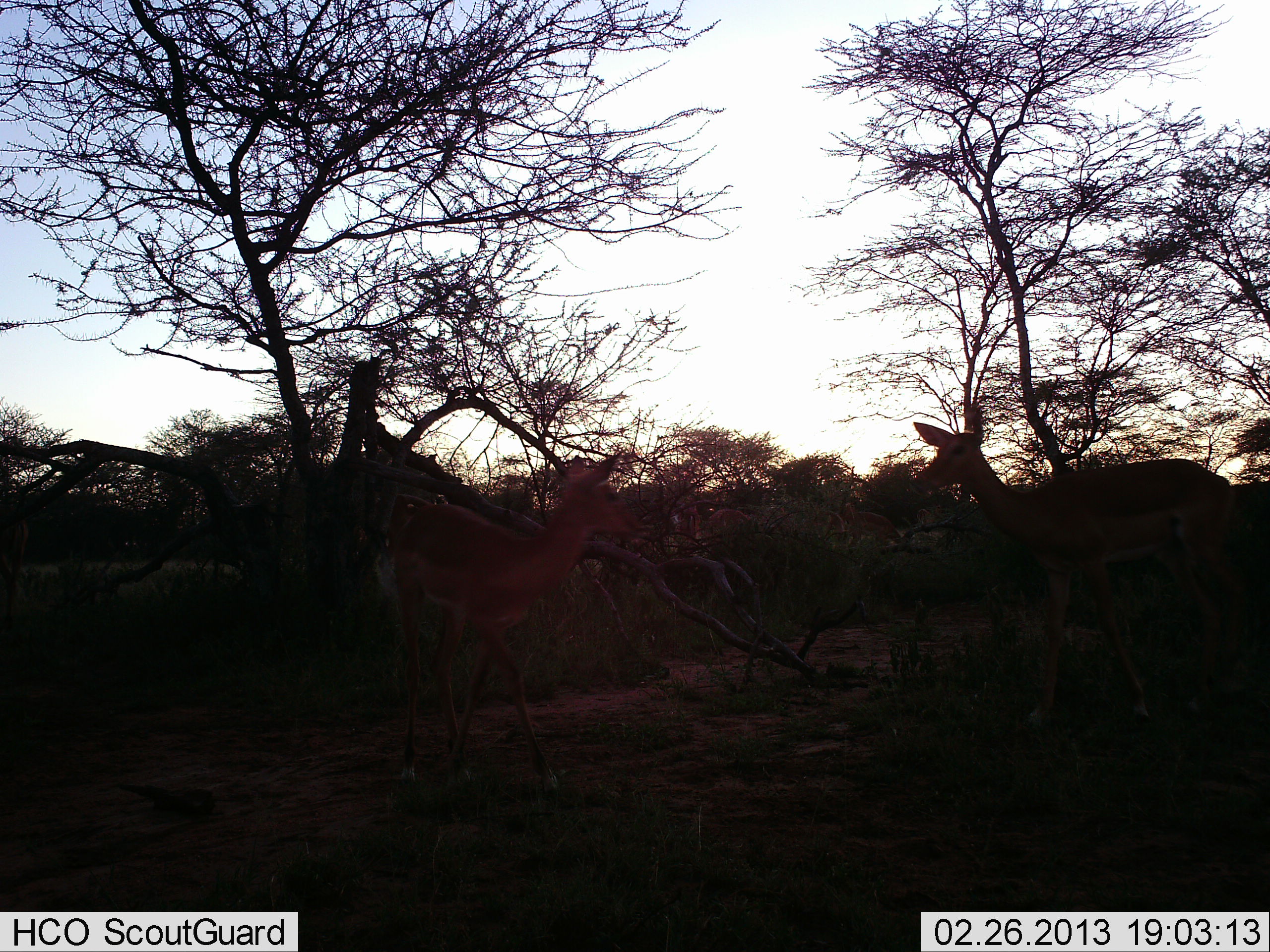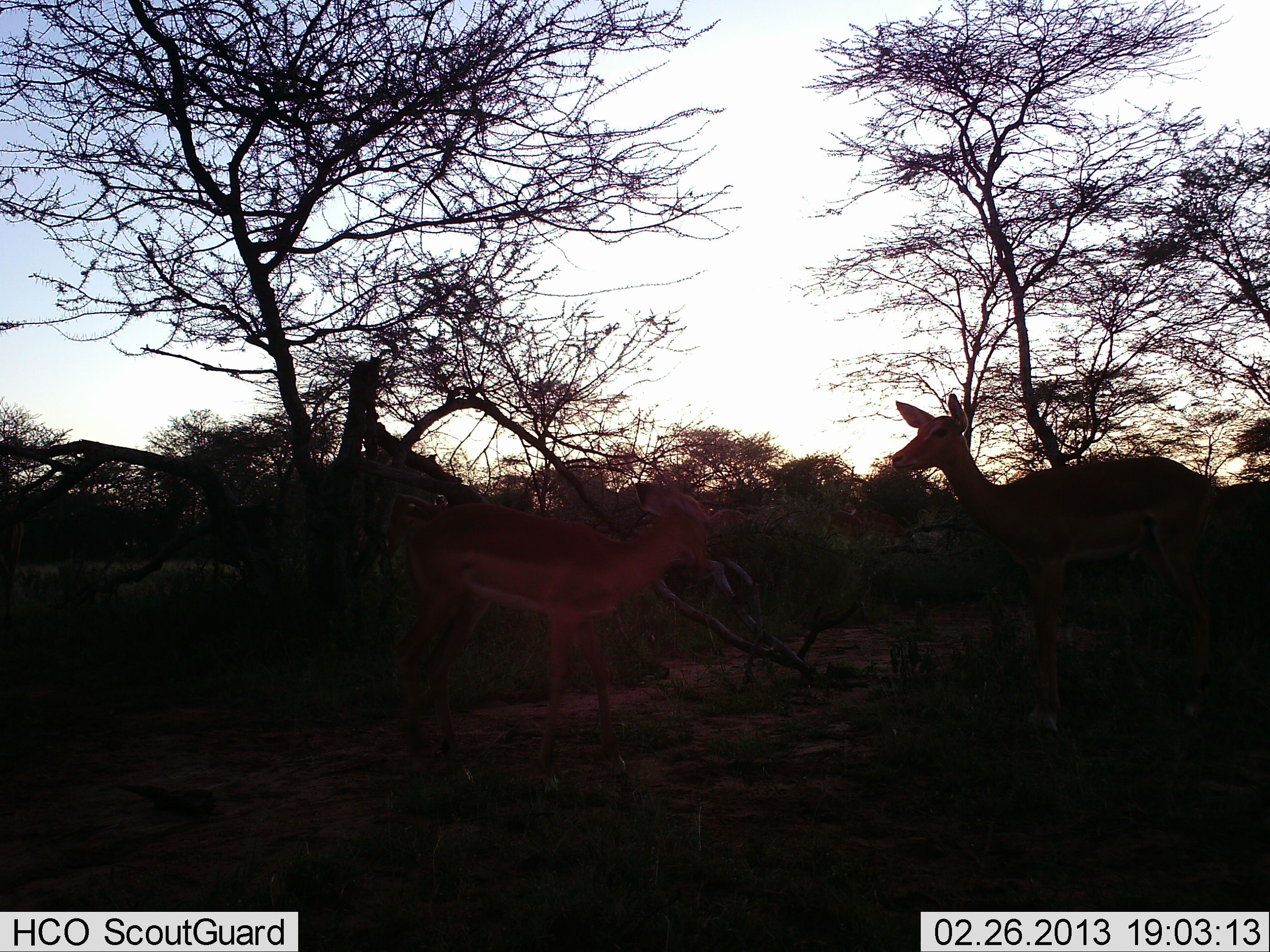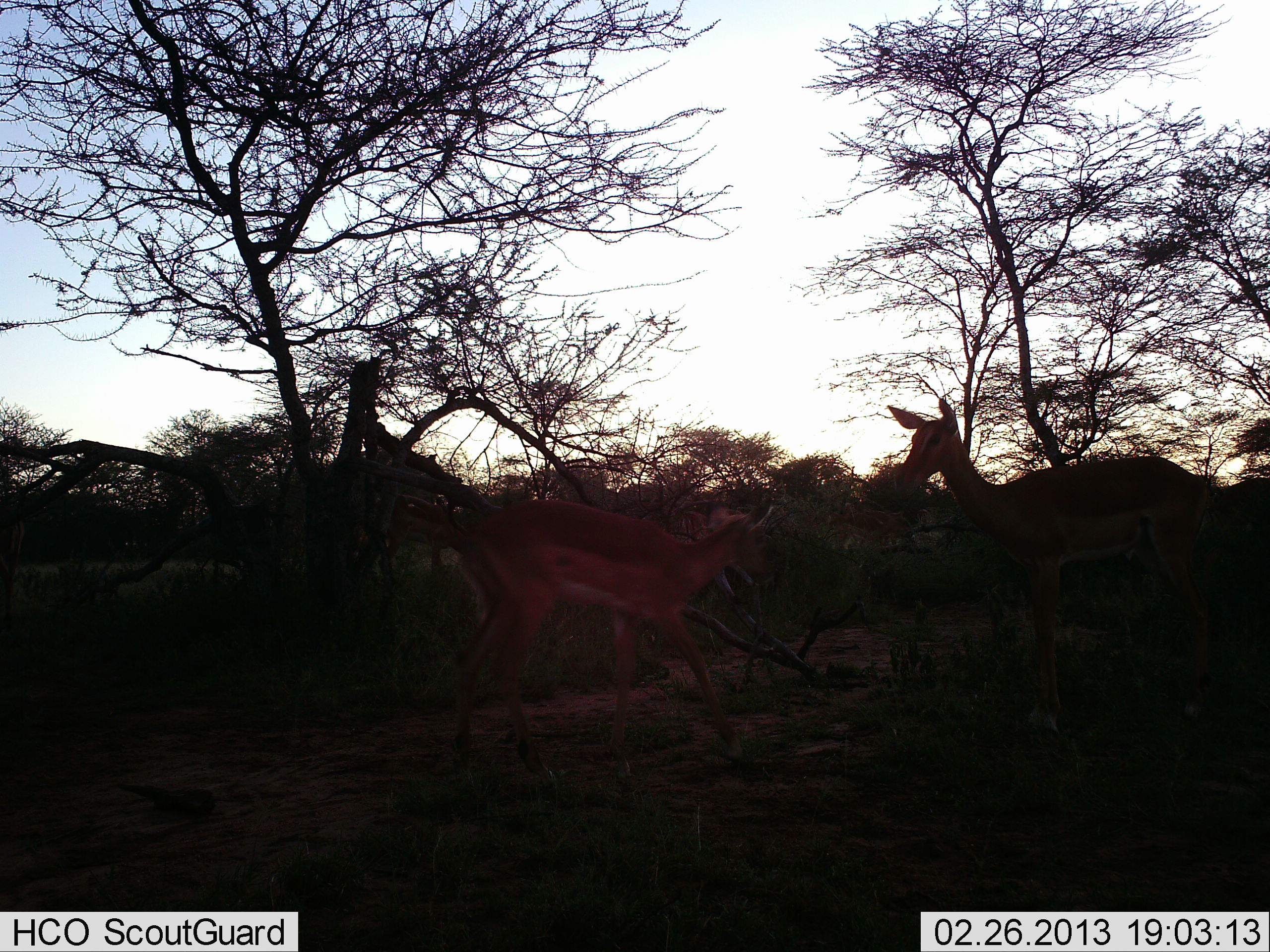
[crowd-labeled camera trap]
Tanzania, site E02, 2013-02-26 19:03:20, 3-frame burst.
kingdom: Animalia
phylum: Chordata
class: Mammalia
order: Artiodactyla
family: Bovidae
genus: Aepyceros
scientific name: Aepyceros melampus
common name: impala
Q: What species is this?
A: Impala (Aepyceros melampus).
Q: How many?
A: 2.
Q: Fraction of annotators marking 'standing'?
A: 79%.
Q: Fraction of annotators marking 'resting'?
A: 0%.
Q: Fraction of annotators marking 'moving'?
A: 14%.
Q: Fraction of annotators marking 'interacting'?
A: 7%.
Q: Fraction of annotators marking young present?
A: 36%.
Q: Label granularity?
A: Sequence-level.